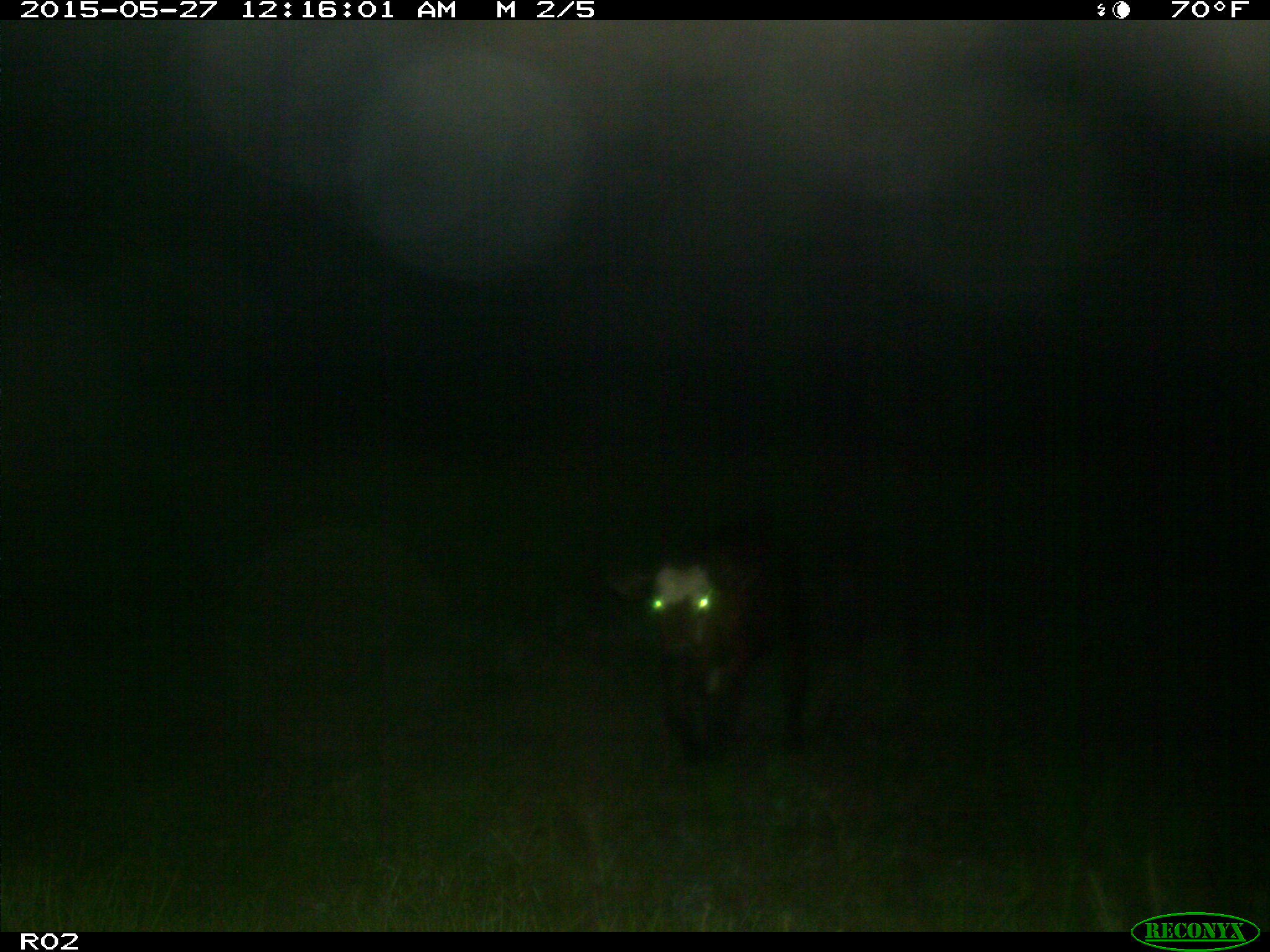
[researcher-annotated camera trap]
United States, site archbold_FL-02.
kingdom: Animalia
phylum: Chordata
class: Mammalia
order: Artiodactyla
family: Bovidae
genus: Bos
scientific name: Bos taurus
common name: domestic cow